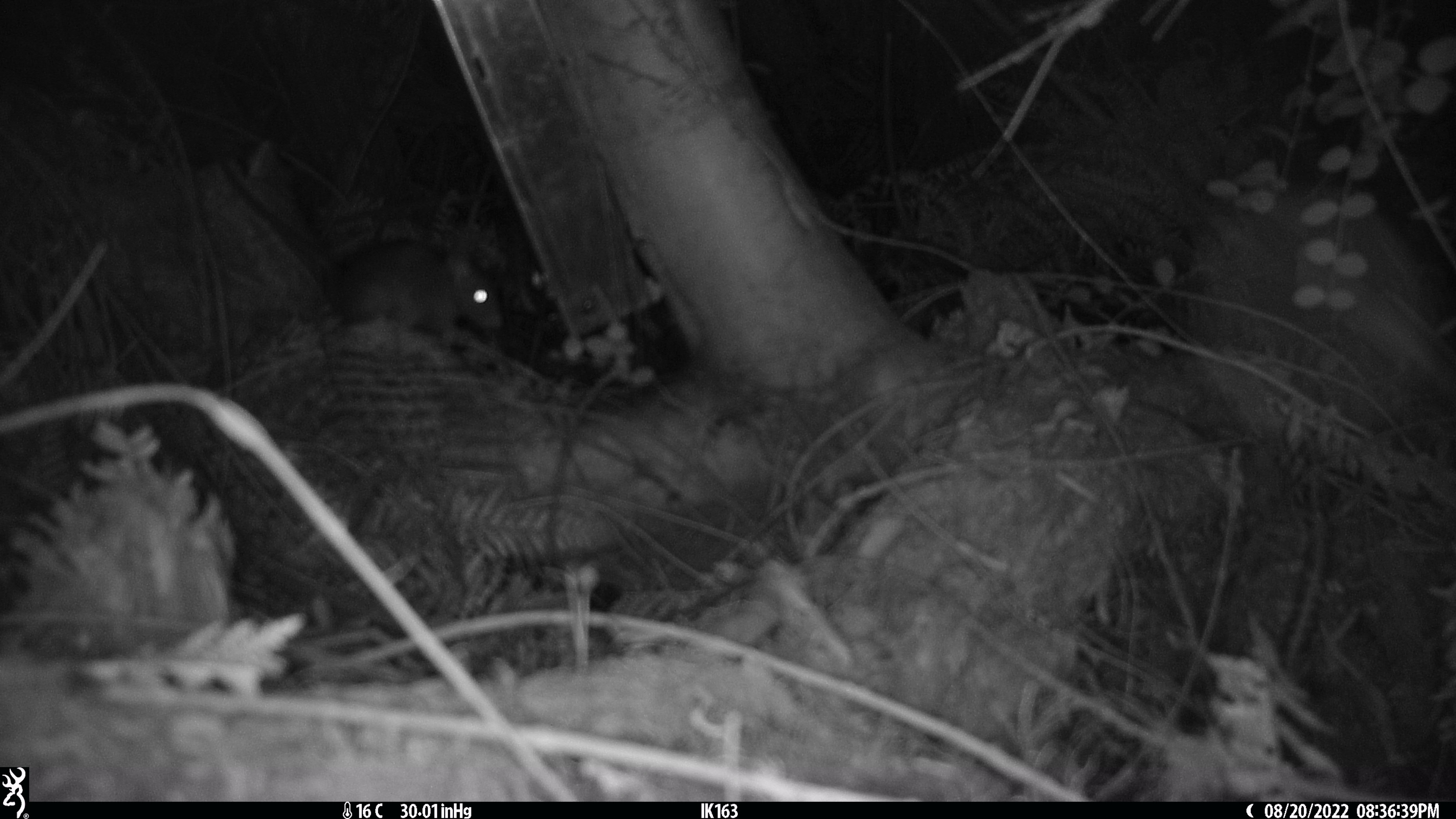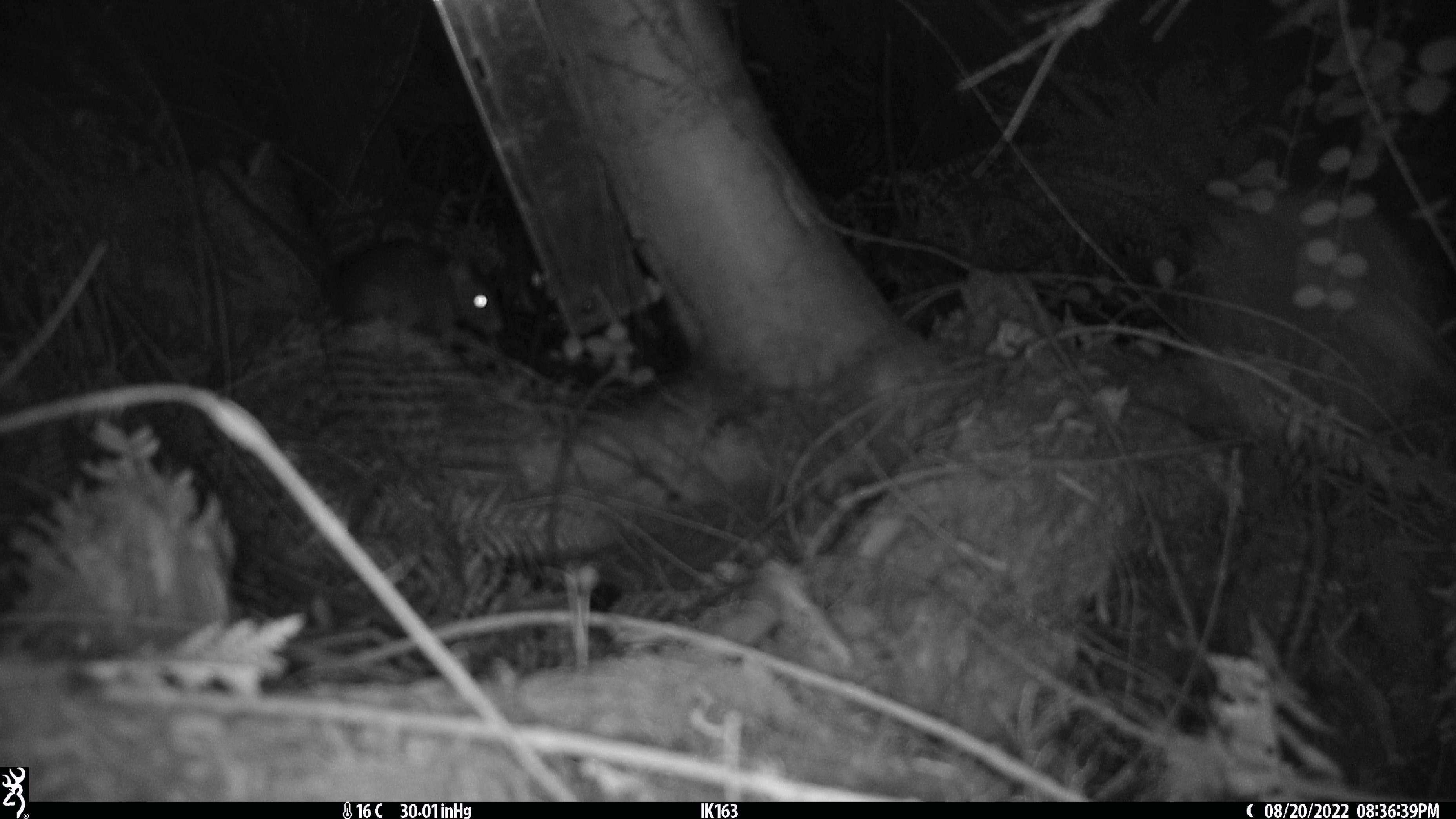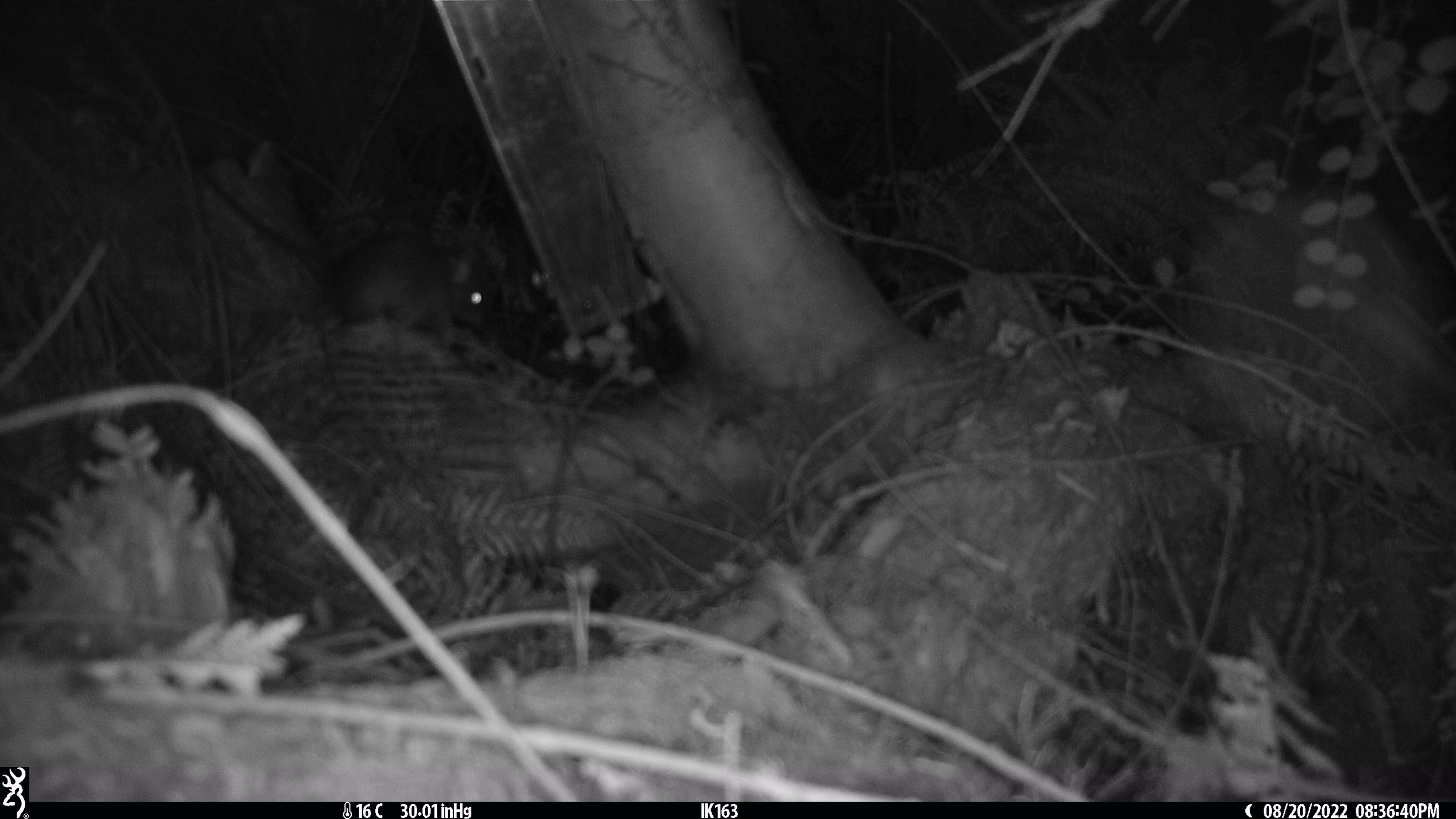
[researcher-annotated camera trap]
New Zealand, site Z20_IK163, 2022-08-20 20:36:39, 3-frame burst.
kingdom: Animalia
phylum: Chordata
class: Mammalia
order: Rodentia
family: Muridae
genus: Rattus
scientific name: Rattus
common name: rat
Rat (Rattus).